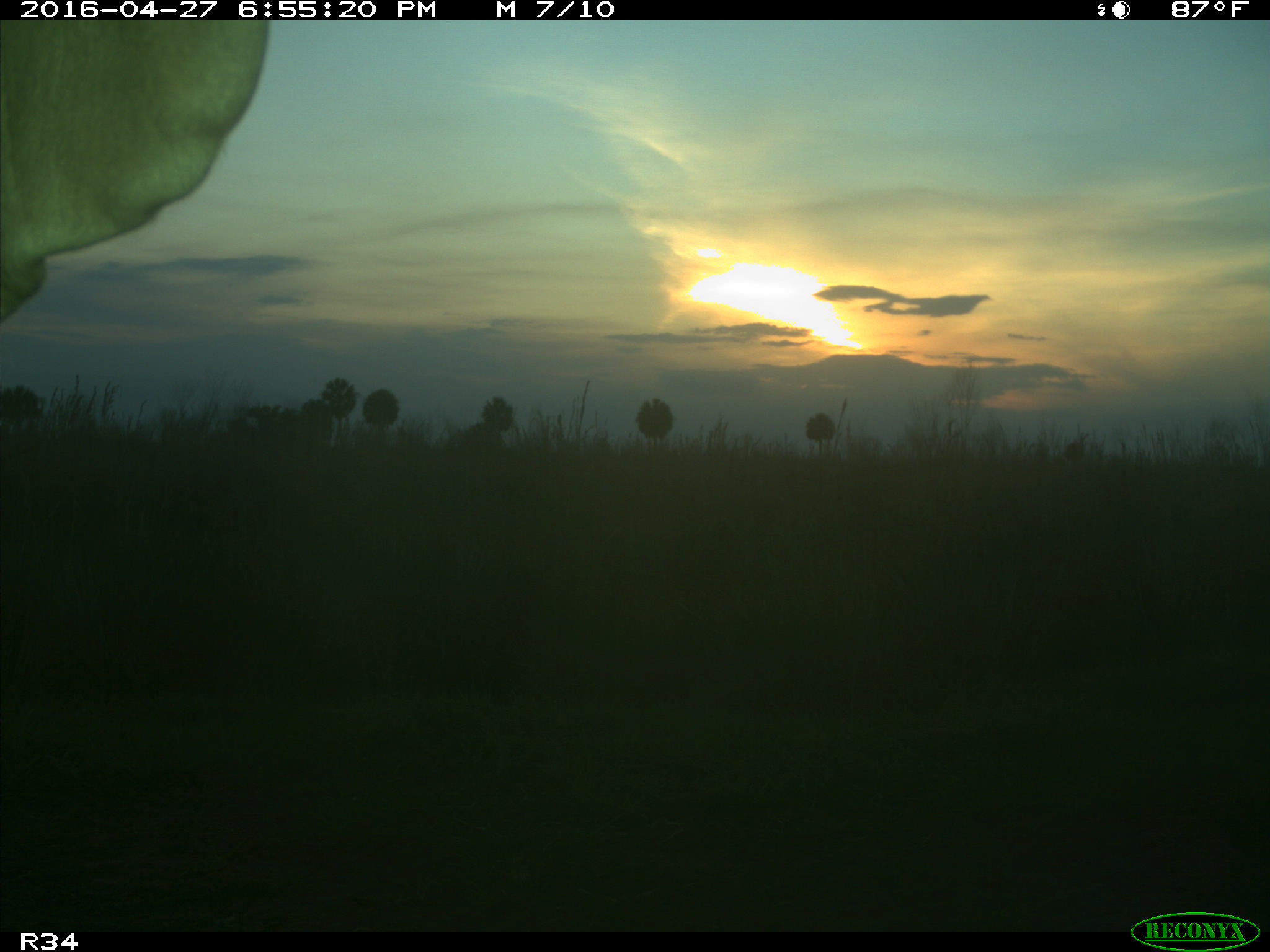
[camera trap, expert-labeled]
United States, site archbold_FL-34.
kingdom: Animalia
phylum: Chordata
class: Mammalia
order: Artiodactyla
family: Bovidae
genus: Bos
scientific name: Bos taurus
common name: domestic cow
Bos taurus (domestic cow).